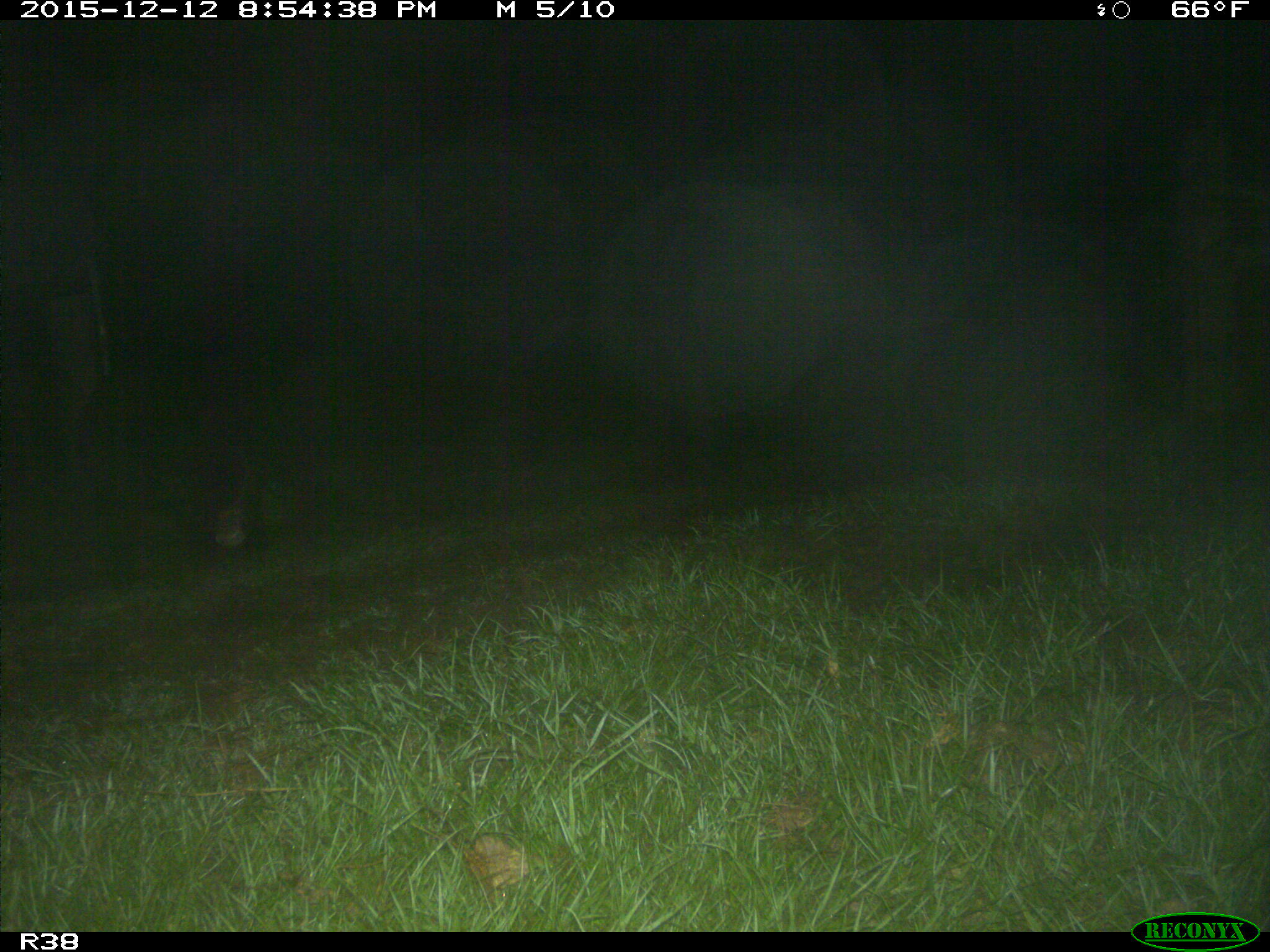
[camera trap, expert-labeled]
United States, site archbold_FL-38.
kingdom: Animalia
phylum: Chordata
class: Mammalia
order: Artiodactyla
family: Suidae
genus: Sus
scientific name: Sus scrofa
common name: wild boar